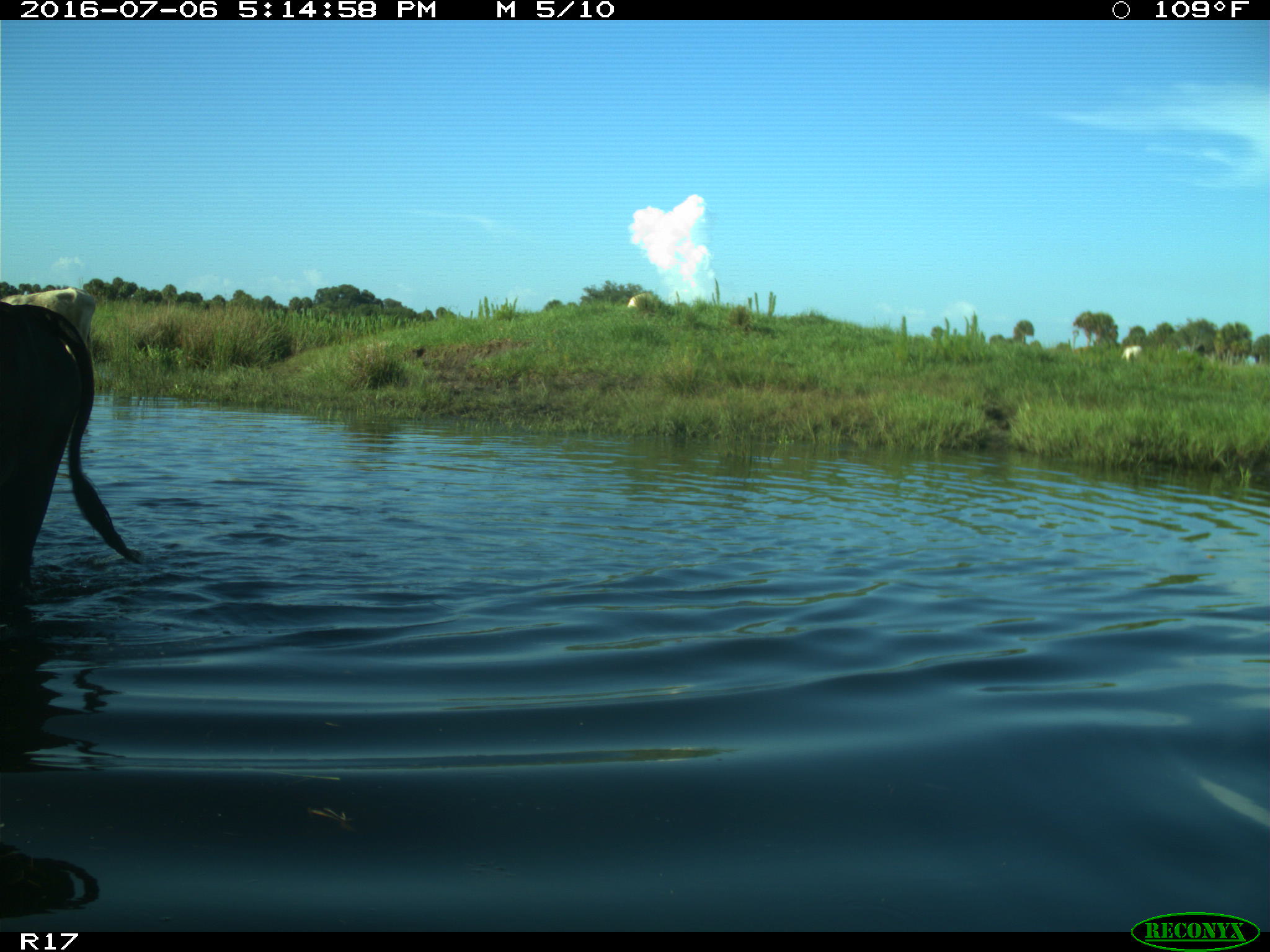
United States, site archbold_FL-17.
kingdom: Animalia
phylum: Chordata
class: Mammalia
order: Artiodactyla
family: Bovidae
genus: Bos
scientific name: Bos taurus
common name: domestic cow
Bos taurus (domestic cow).